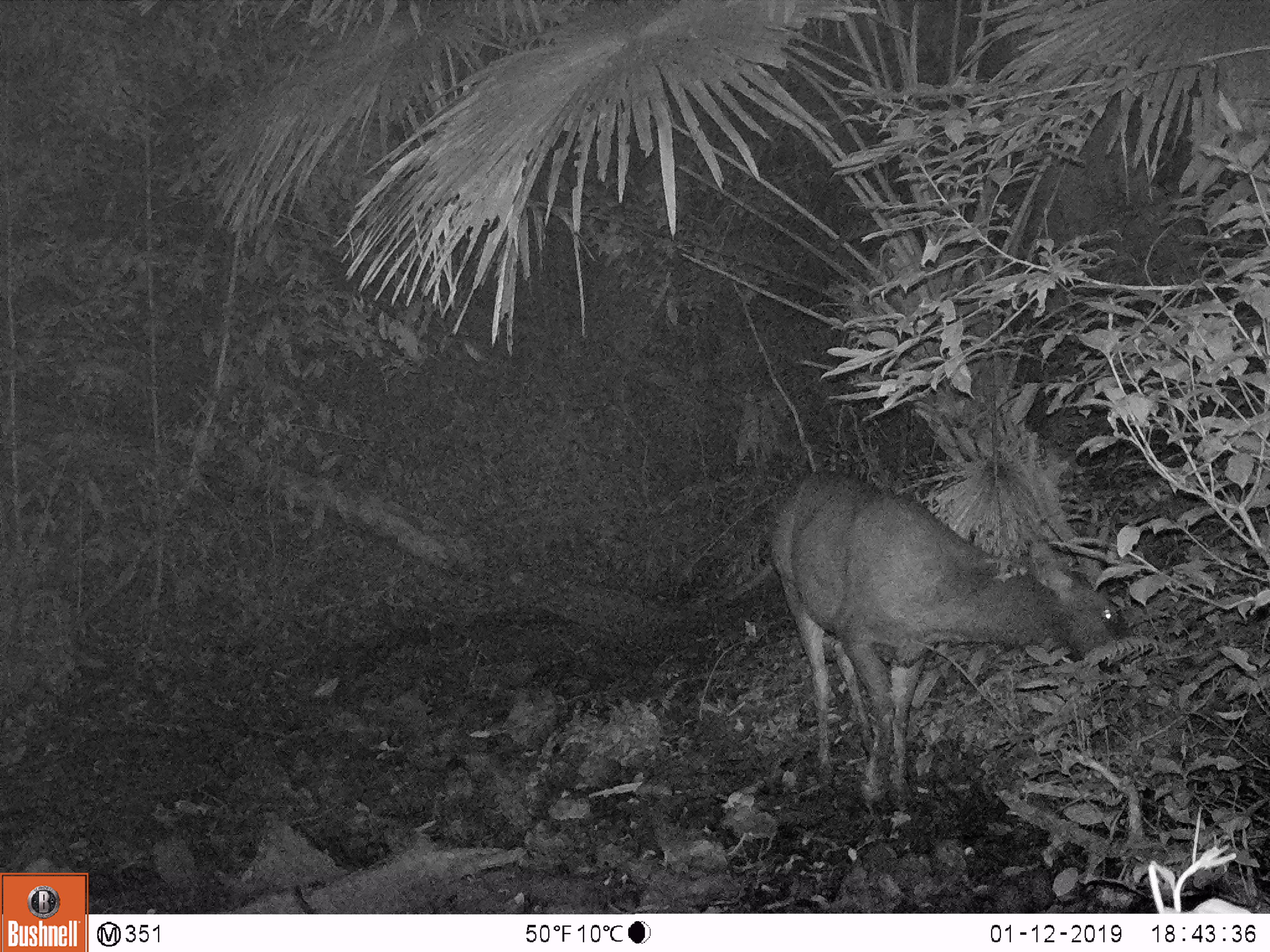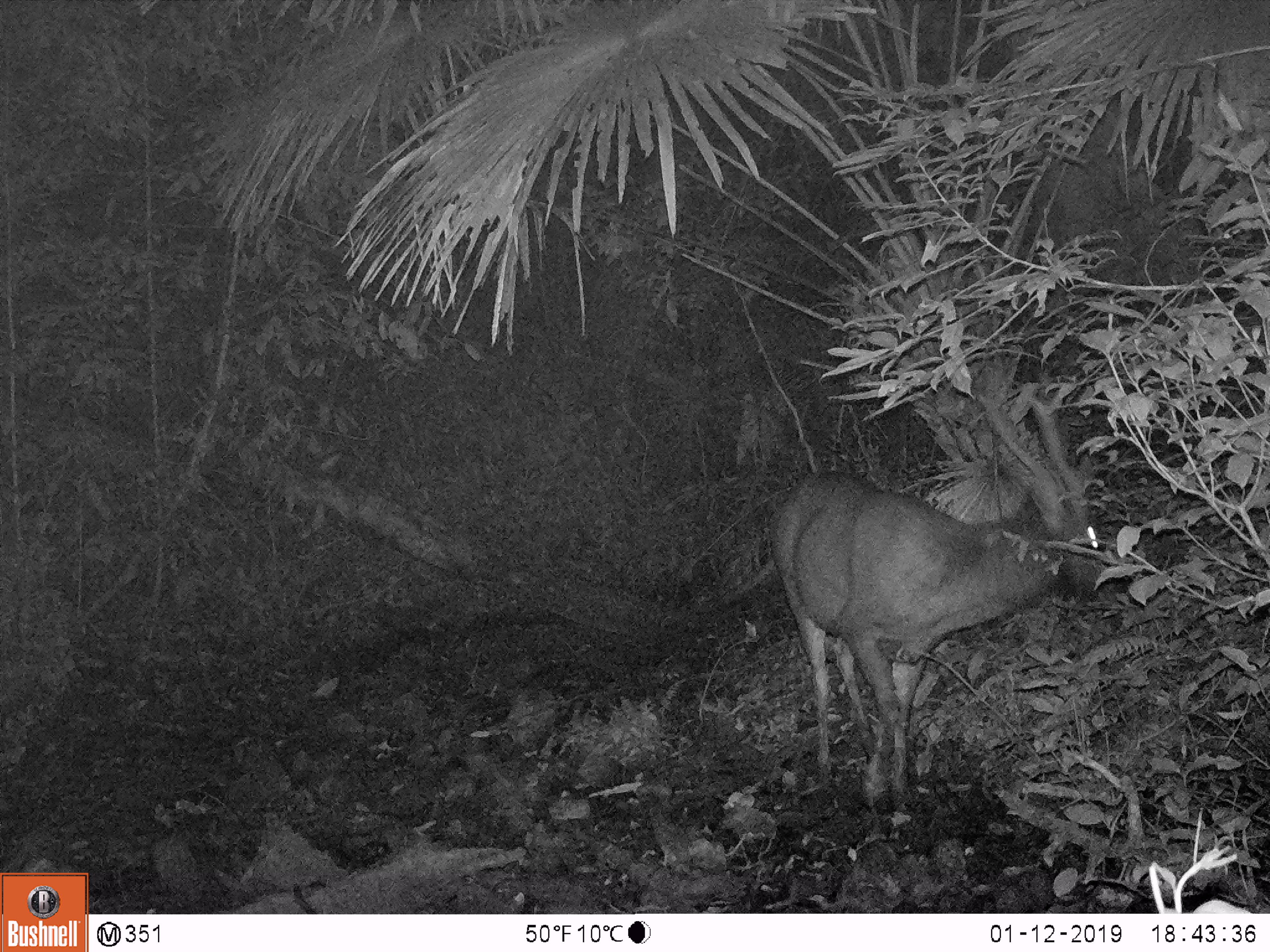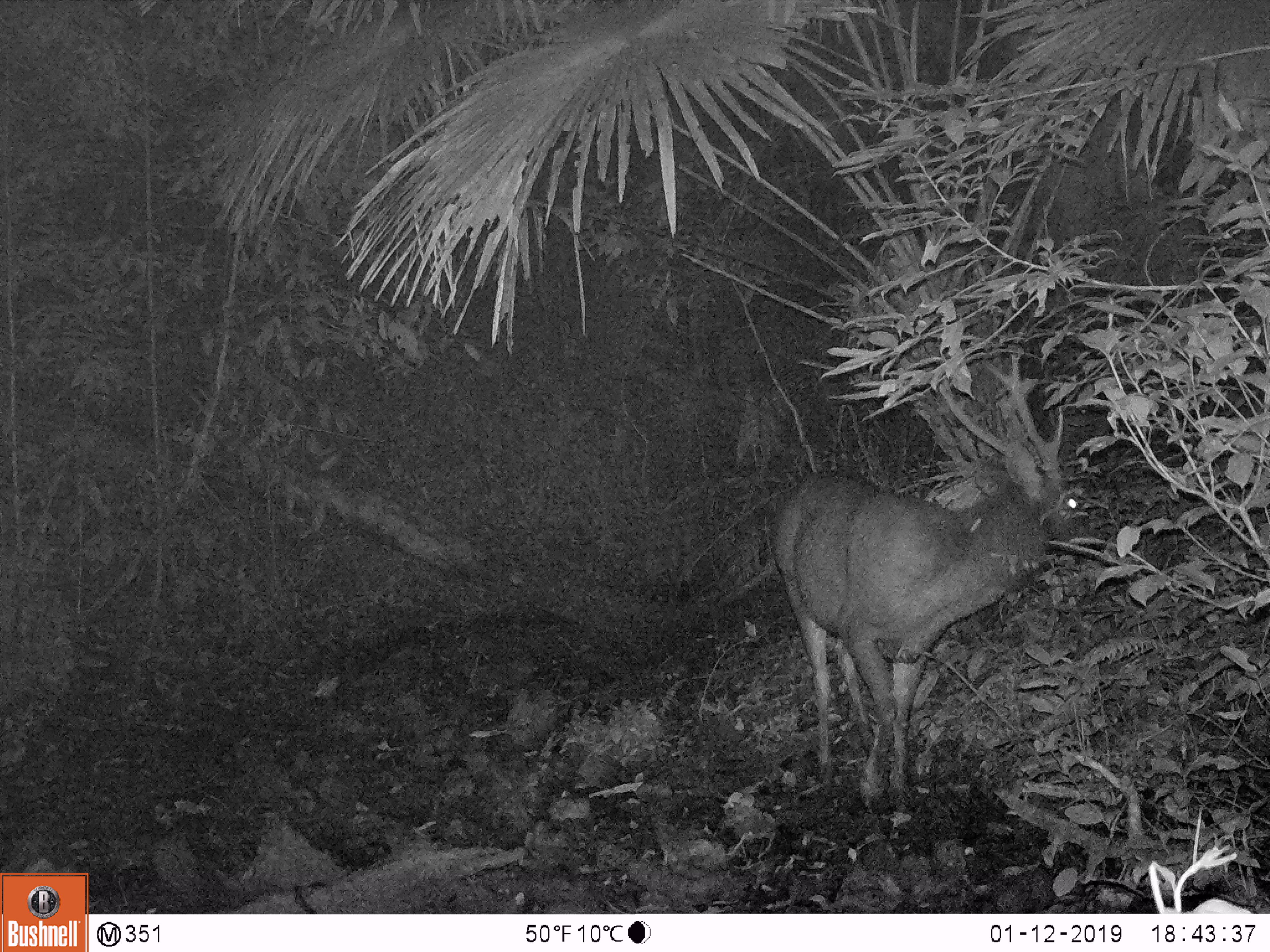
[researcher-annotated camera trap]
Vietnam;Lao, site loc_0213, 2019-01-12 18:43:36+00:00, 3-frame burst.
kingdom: Animalia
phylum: Chordata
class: Mammalia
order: Artiodactyla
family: Cervidae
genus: Rusa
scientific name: Rusa unicolor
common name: sambar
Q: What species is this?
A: Sambar (Rusa unicolor).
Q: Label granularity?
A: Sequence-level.